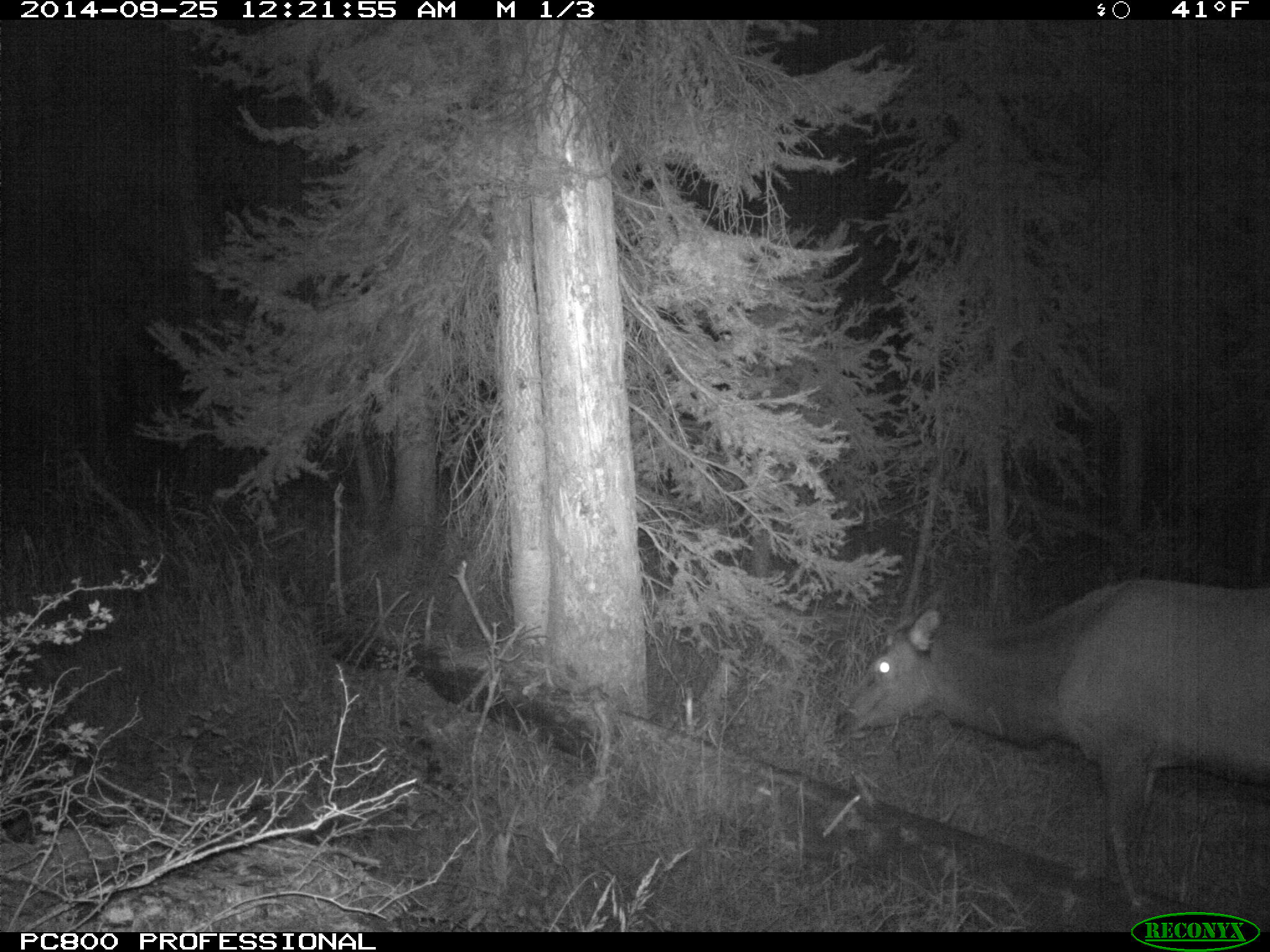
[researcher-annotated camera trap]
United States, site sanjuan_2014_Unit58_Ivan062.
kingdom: Animalia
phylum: Chordata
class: Mammalia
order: Artiodactyla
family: Cervidae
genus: Cervus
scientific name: Cervus elaphus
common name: red deer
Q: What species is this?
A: Cervus elaphus (red deer).